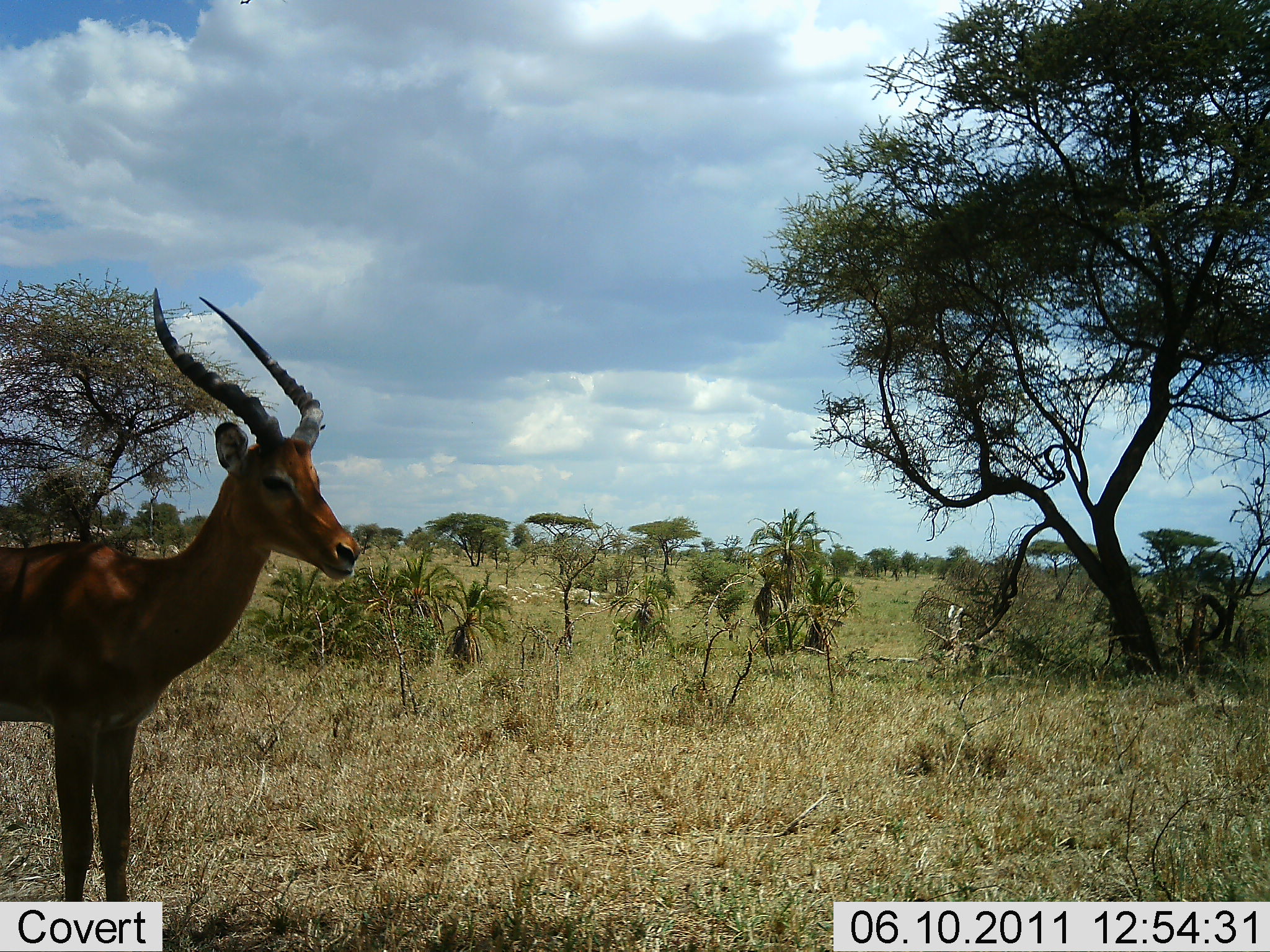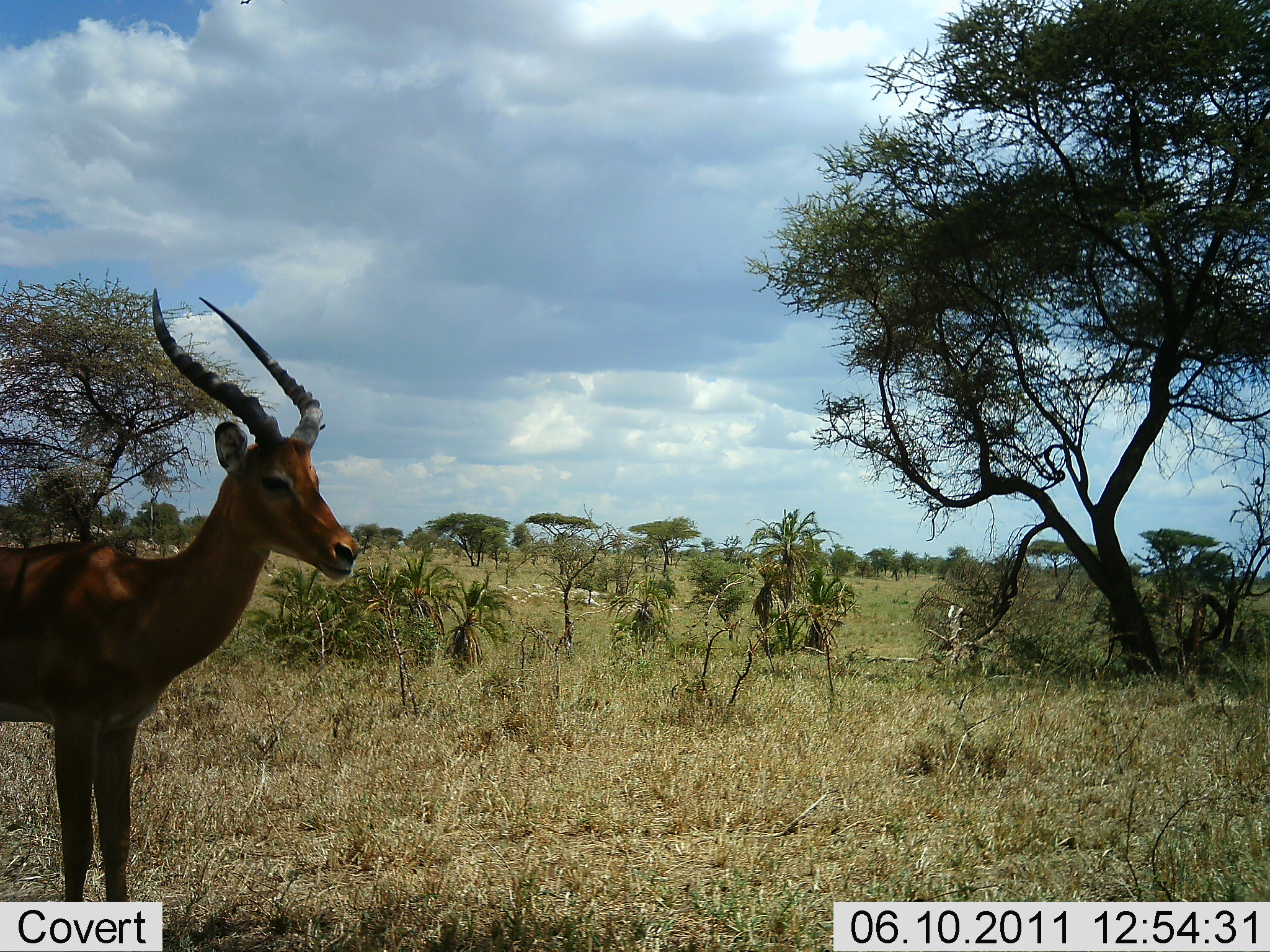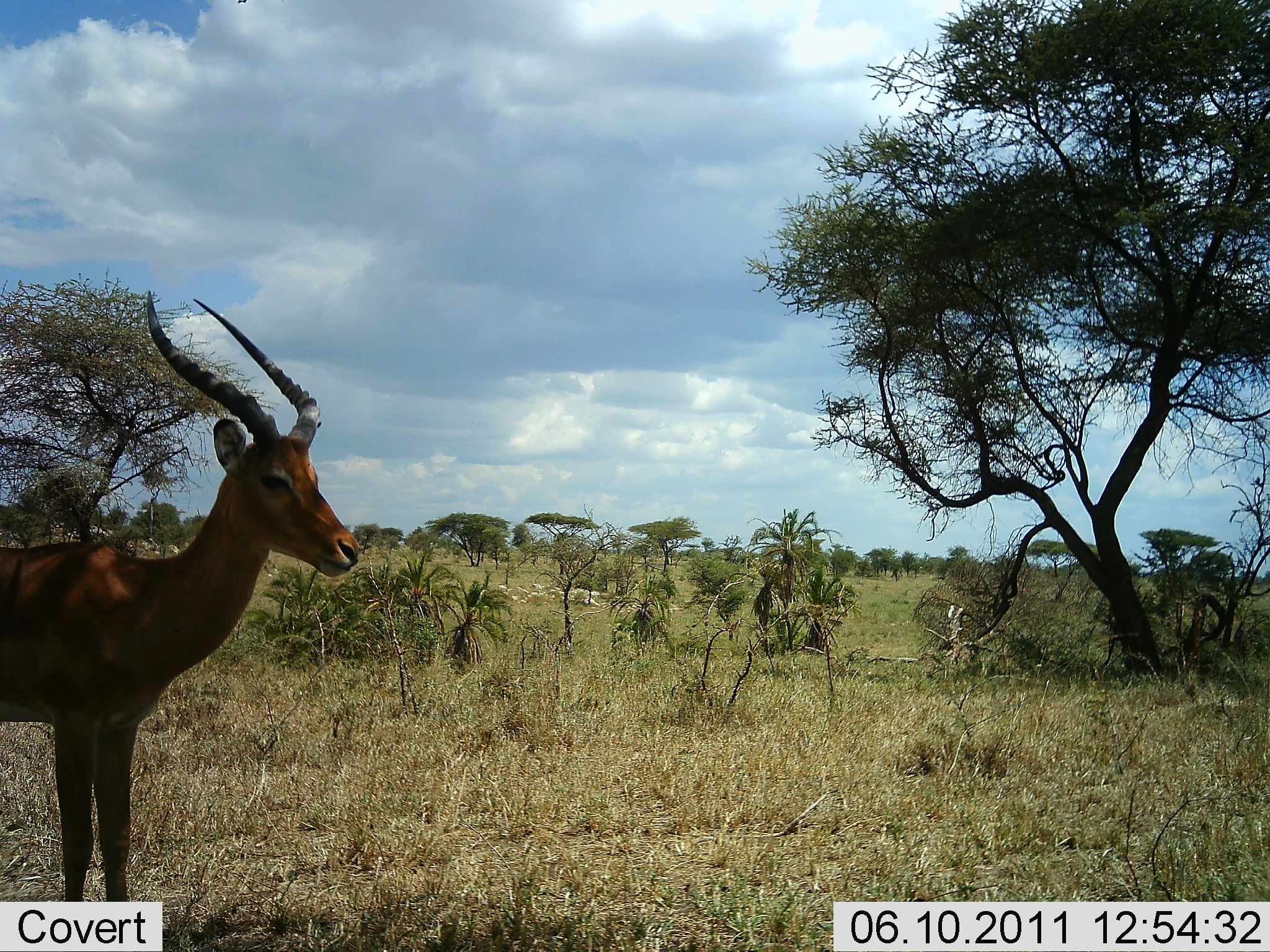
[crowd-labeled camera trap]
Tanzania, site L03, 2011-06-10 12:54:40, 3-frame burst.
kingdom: Animalia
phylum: Chordata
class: Mammalia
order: Artiodactyla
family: Bovidae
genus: Aepyceros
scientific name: Aepyceros melampus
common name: impala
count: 1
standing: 100%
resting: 0%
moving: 0%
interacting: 0%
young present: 0%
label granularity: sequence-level